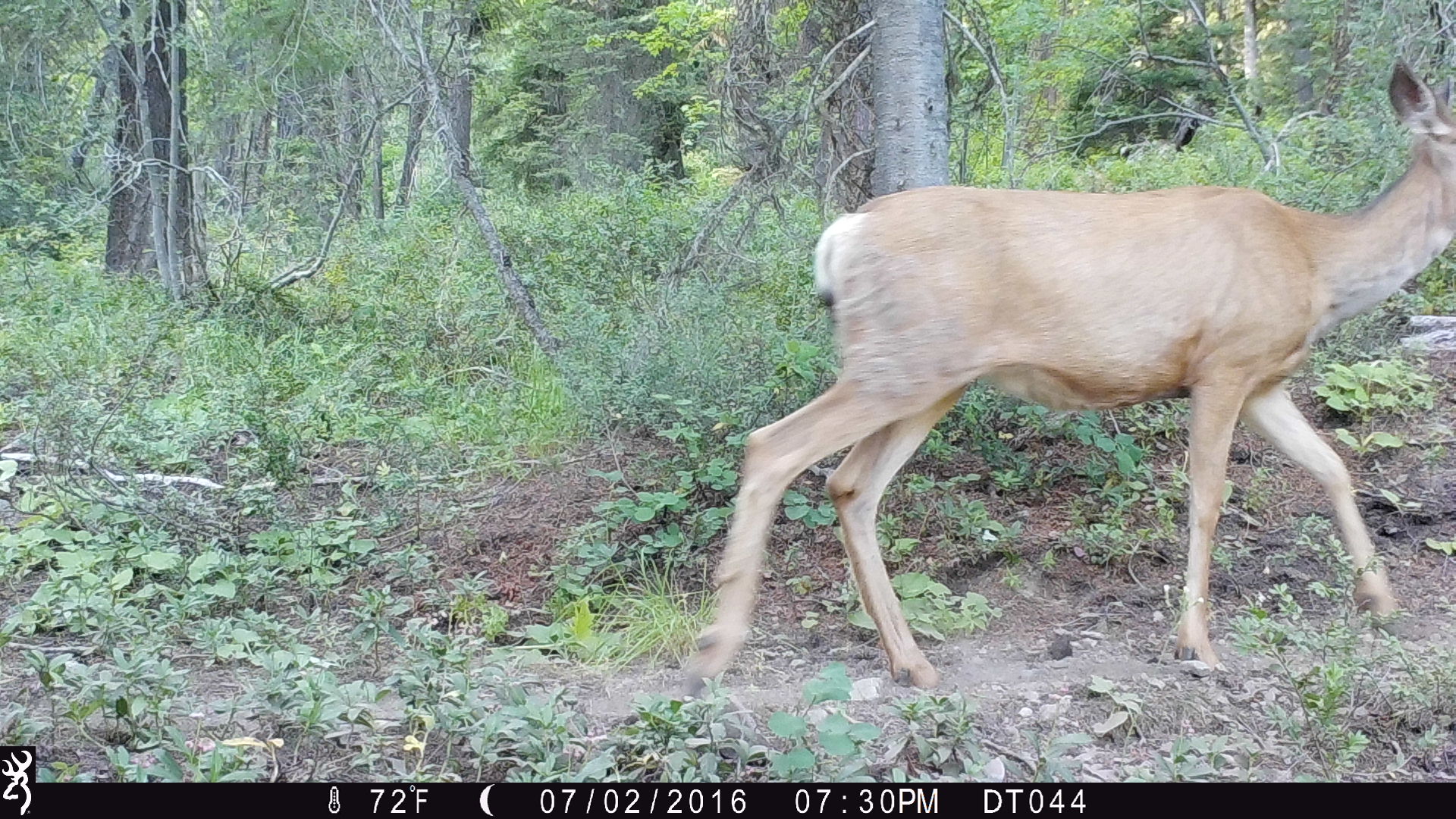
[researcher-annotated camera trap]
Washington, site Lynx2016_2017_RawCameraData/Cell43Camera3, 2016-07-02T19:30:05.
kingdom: Animalia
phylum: Chordata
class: Mammalia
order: Artiodactyla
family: Cervidae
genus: Odocoileus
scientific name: Odocoileus hemionus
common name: mule deer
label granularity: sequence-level